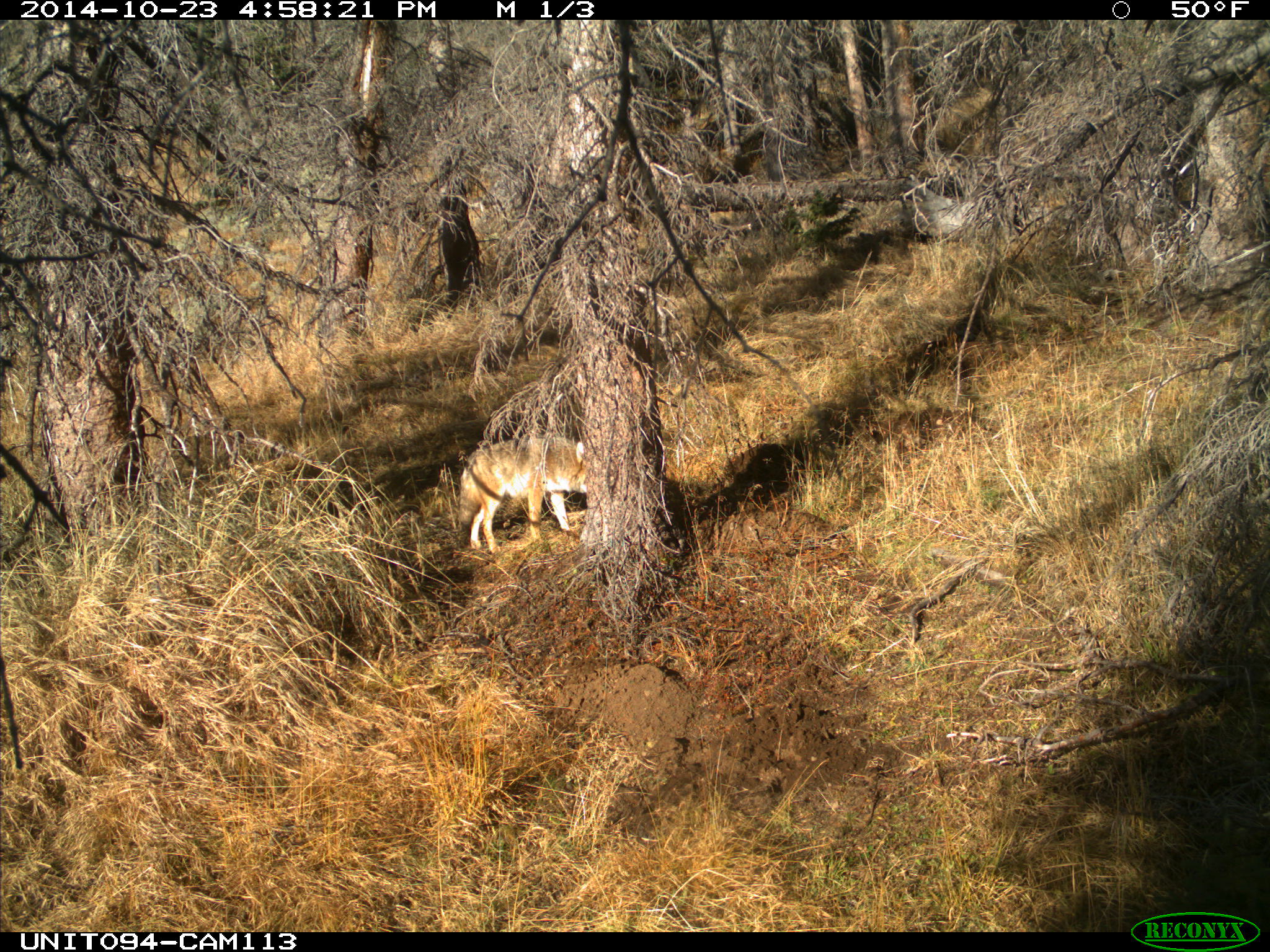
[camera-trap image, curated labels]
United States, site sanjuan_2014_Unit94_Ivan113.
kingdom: Animalia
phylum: Chordata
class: Mammalia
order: Carnivora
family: Canidae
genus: Canis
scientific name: Canis latrans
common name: coyote